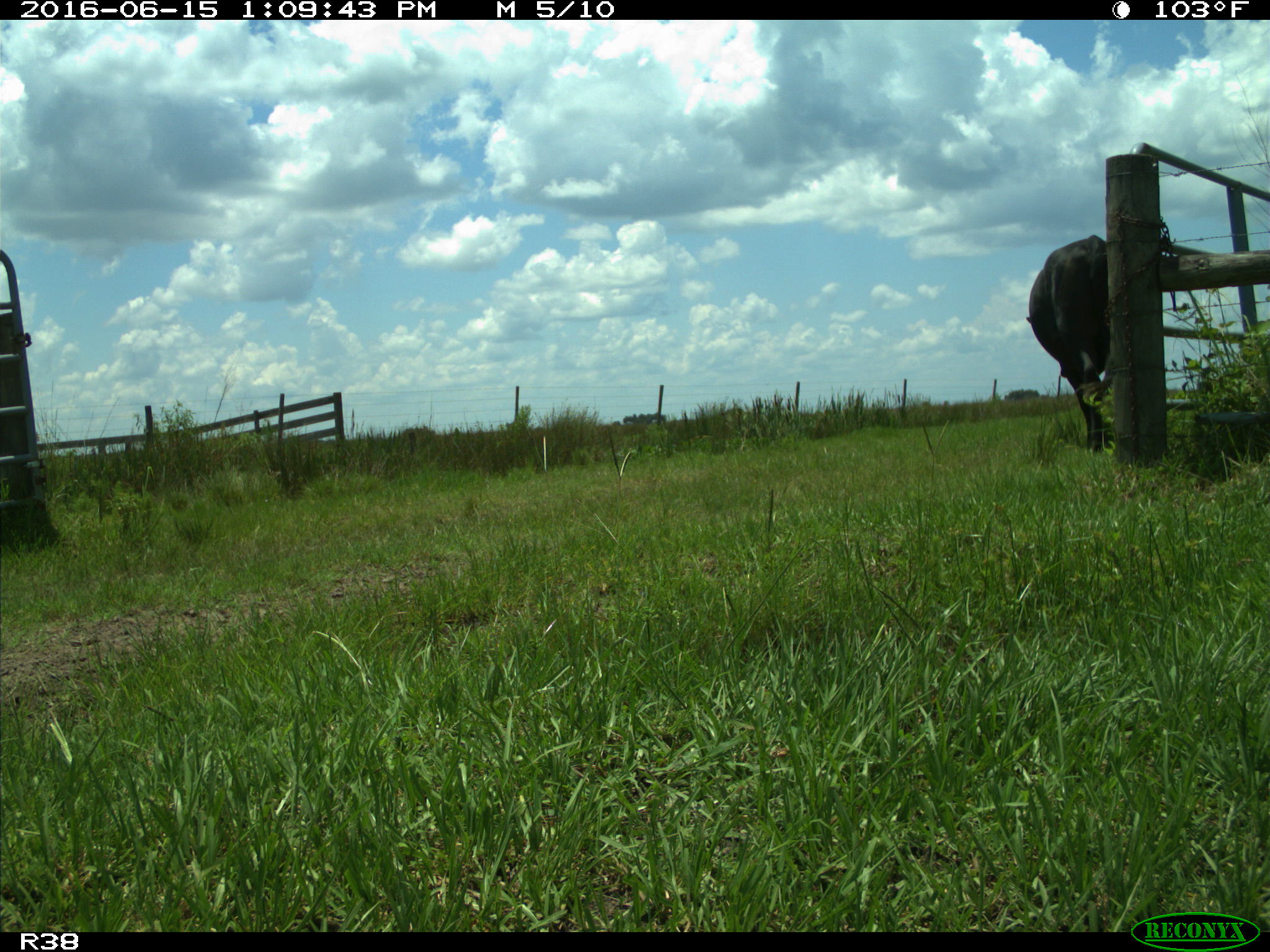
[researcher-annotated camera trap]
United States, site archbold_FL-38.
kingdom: Animalia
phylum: Chordata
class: Mammalia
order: Artiodactyla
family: Bovidae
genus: Bos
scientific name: Bos taurus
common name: domestic cow